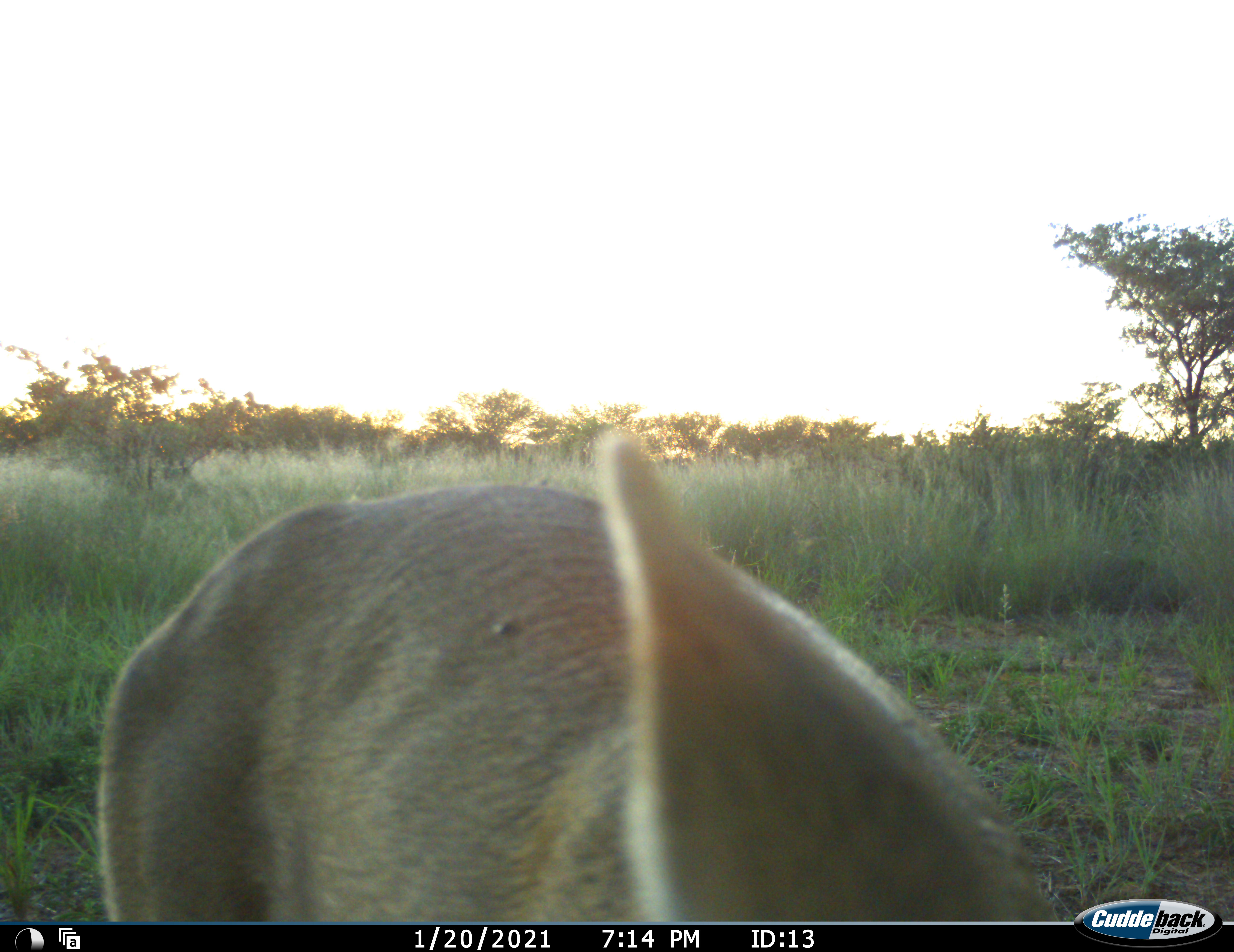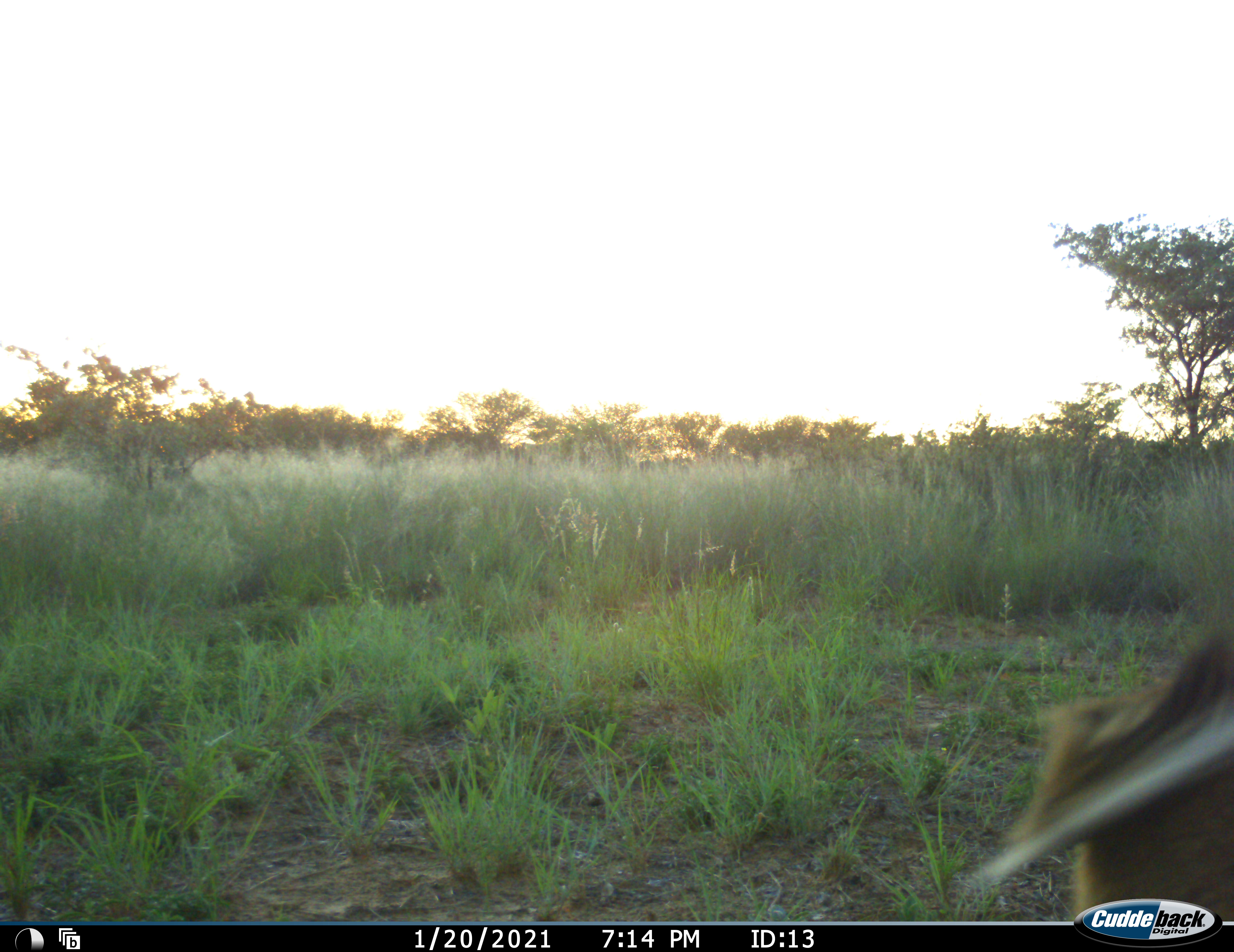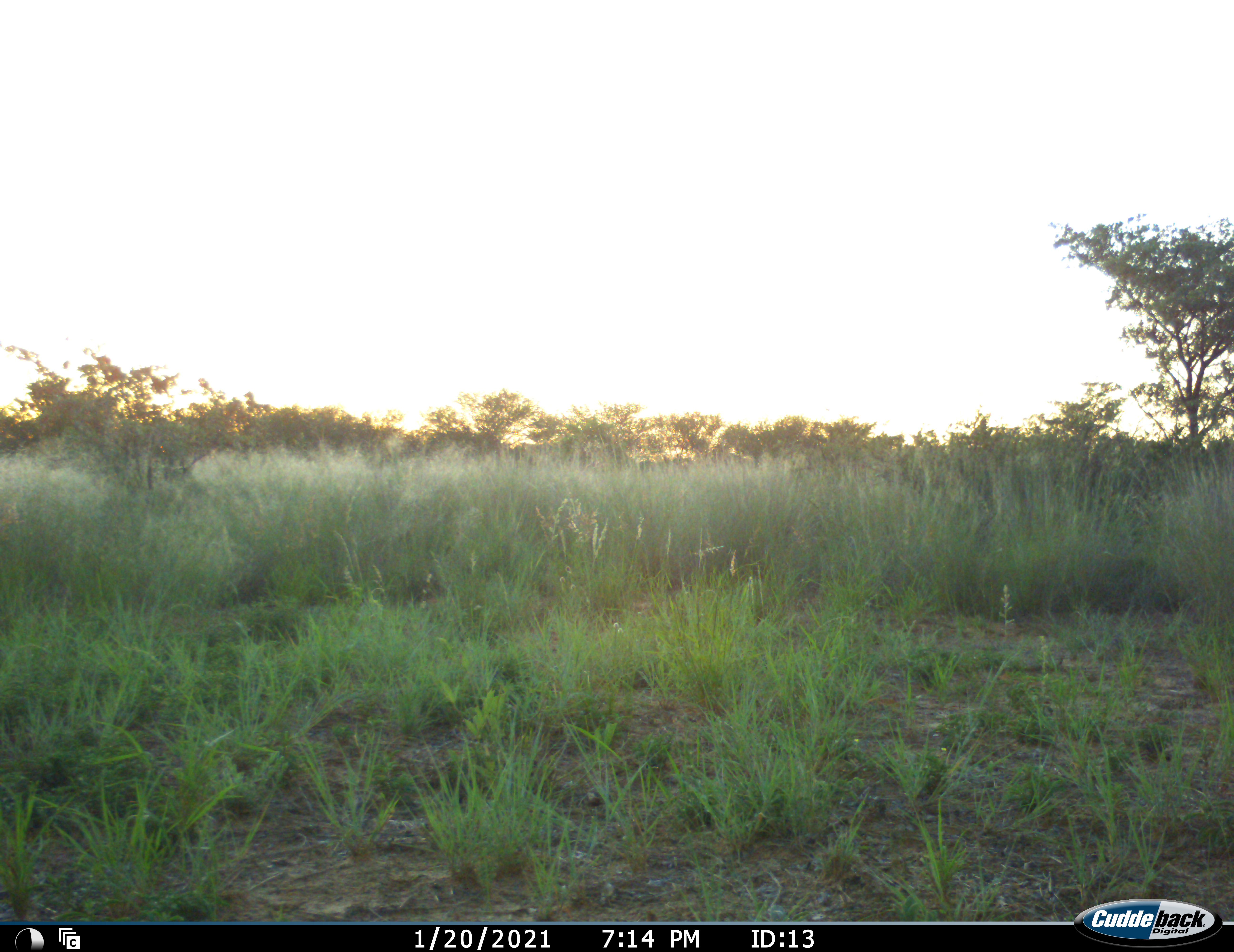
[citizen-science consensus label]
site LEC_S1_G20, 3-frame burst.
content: unidentified animal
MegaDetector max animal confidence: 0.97